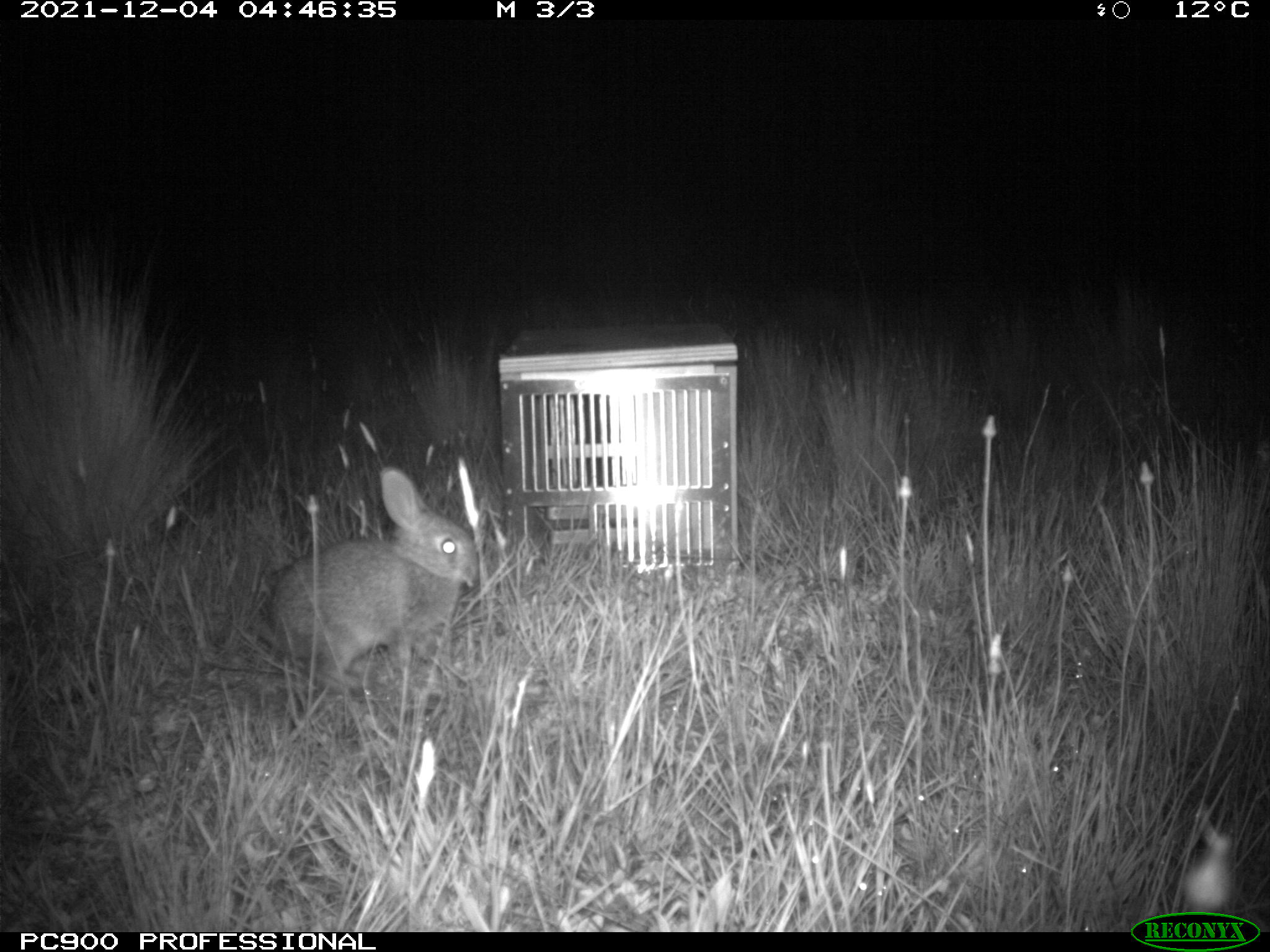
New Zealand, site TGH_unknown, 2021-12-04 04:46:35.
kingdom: Animalia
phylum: Chordata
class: Mammalia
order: Lagomorpha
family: Leporidae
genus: Oryctolagus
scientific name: Oryctolagus cuniculus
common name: european rabbit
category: rabbit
Rabbit (european rabbit) (Oryctolagus cuniculus).